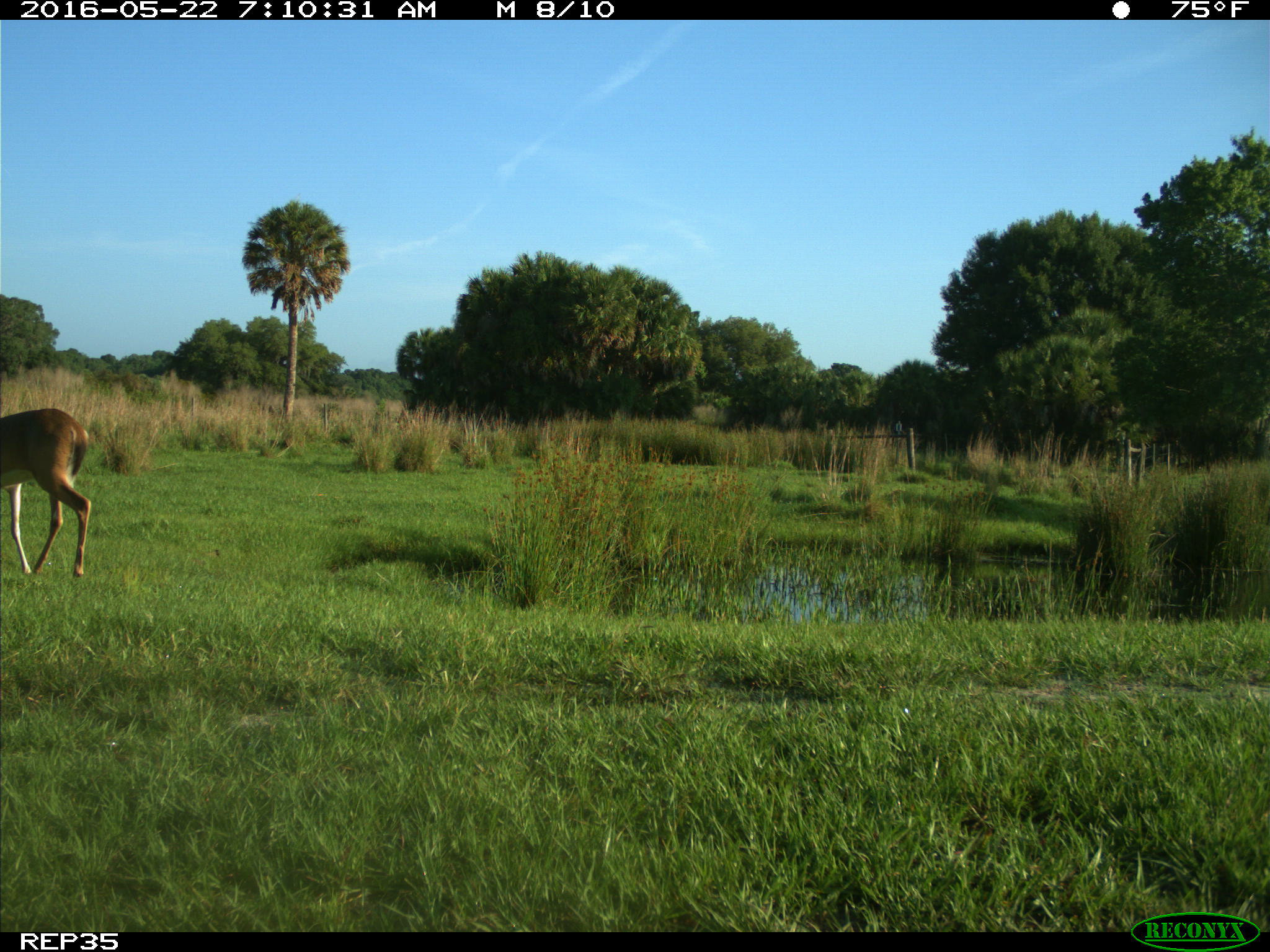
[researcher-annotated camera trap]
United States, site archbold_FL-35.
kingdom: Animalia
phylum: Chordata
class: Mammalia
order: Artiodactyla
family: Cervidae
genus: Odocoileus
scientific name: Odocoileus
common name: deer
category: unidentified deer